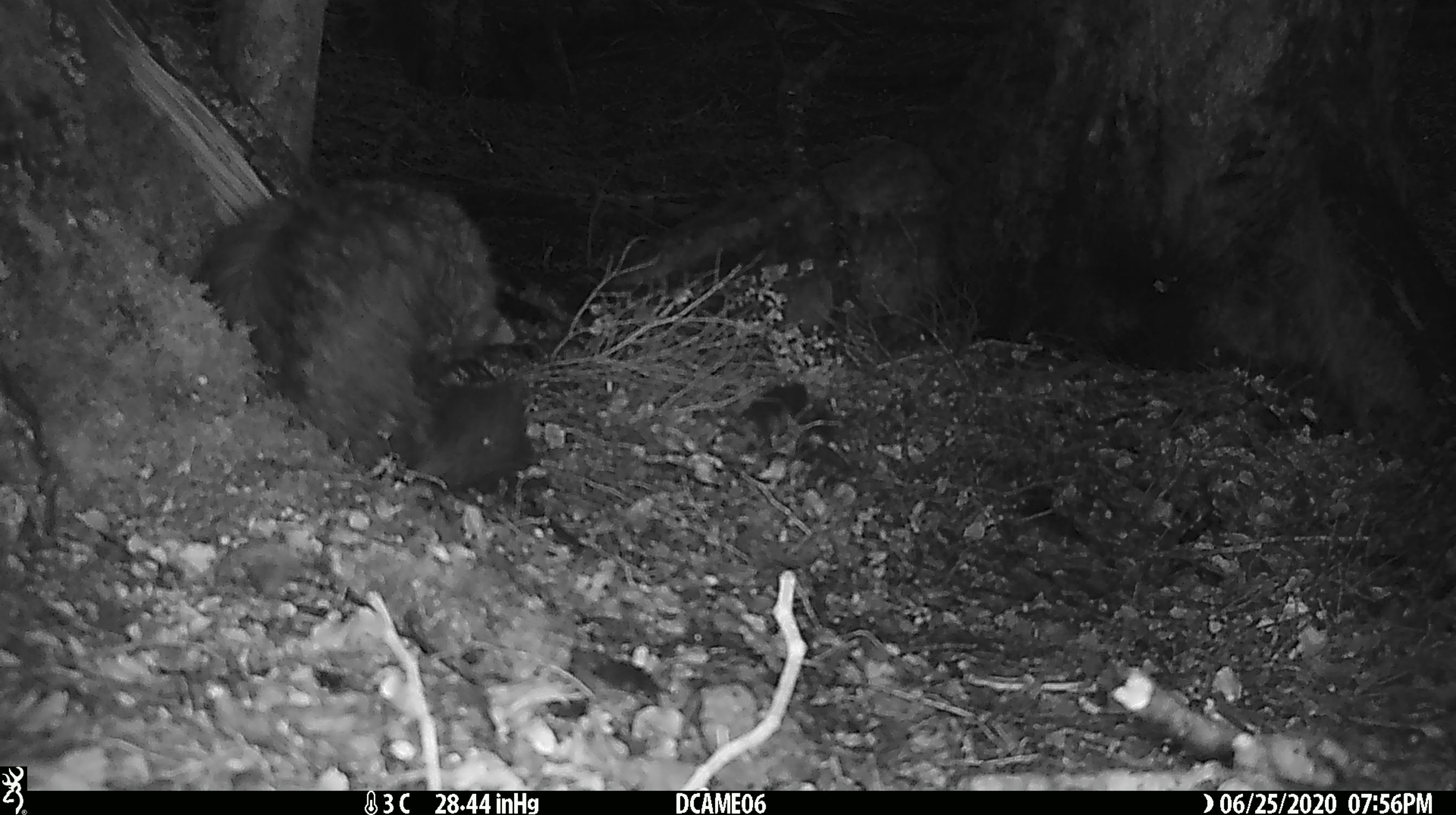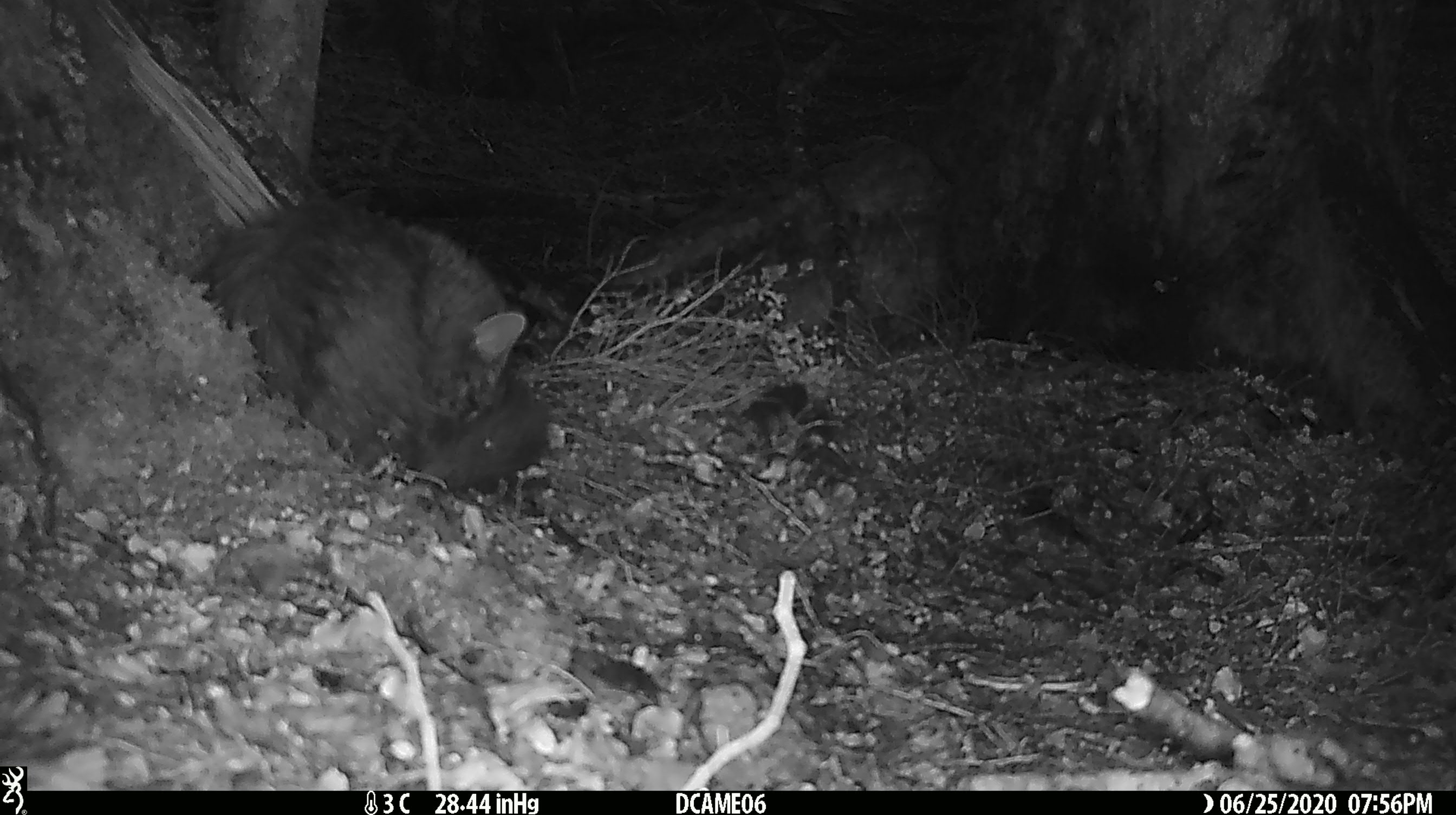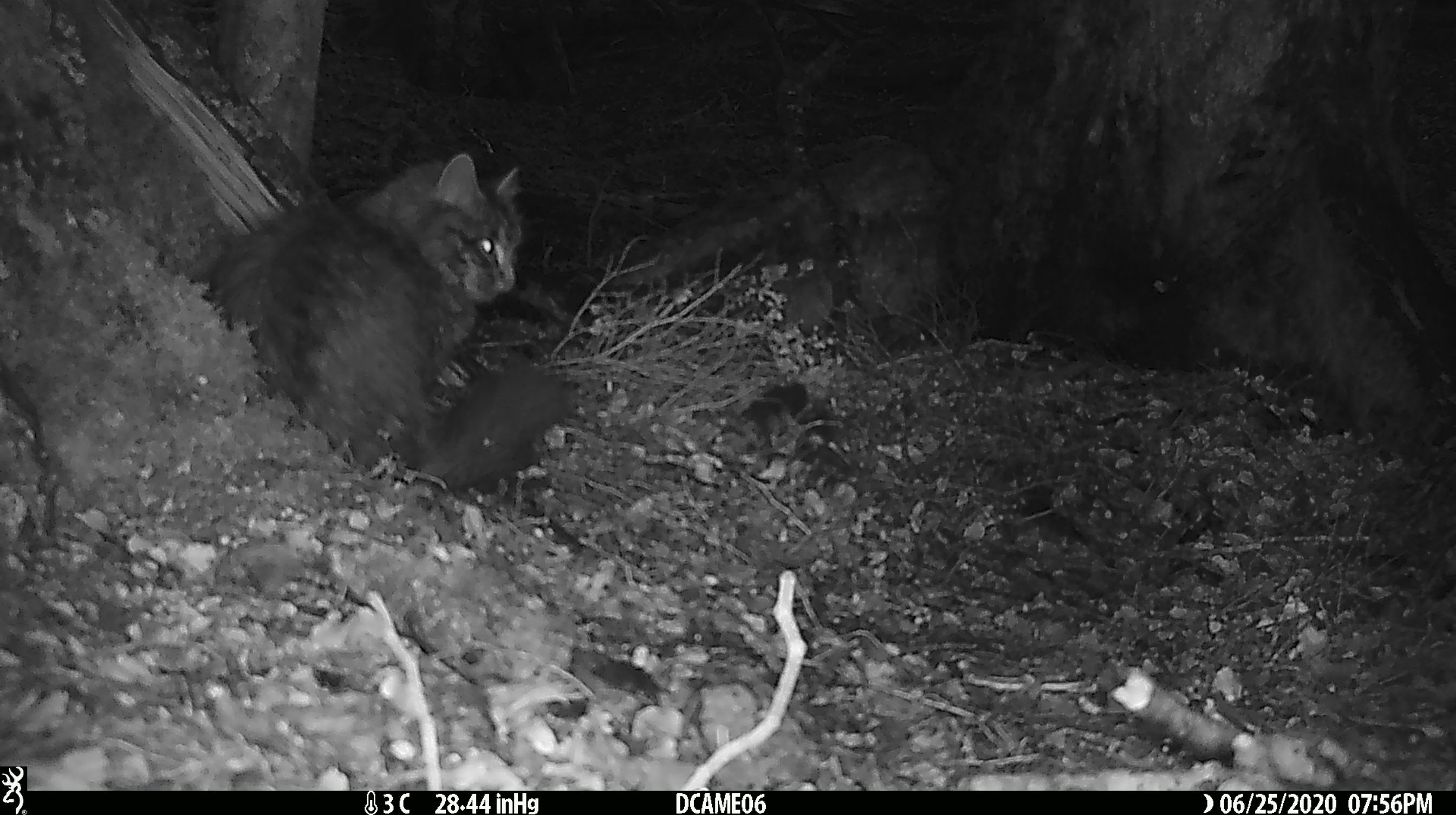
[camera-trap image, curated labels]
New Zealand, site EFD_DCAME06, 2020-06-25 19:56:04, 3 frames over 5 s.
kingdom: Animalia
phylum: Chordata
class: Mammalia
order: Carnivora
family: Felidae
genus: Felis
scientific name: Felis catus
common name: domestic cat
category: cat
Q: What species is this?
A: Cat (domestic cat) (Felis catus).